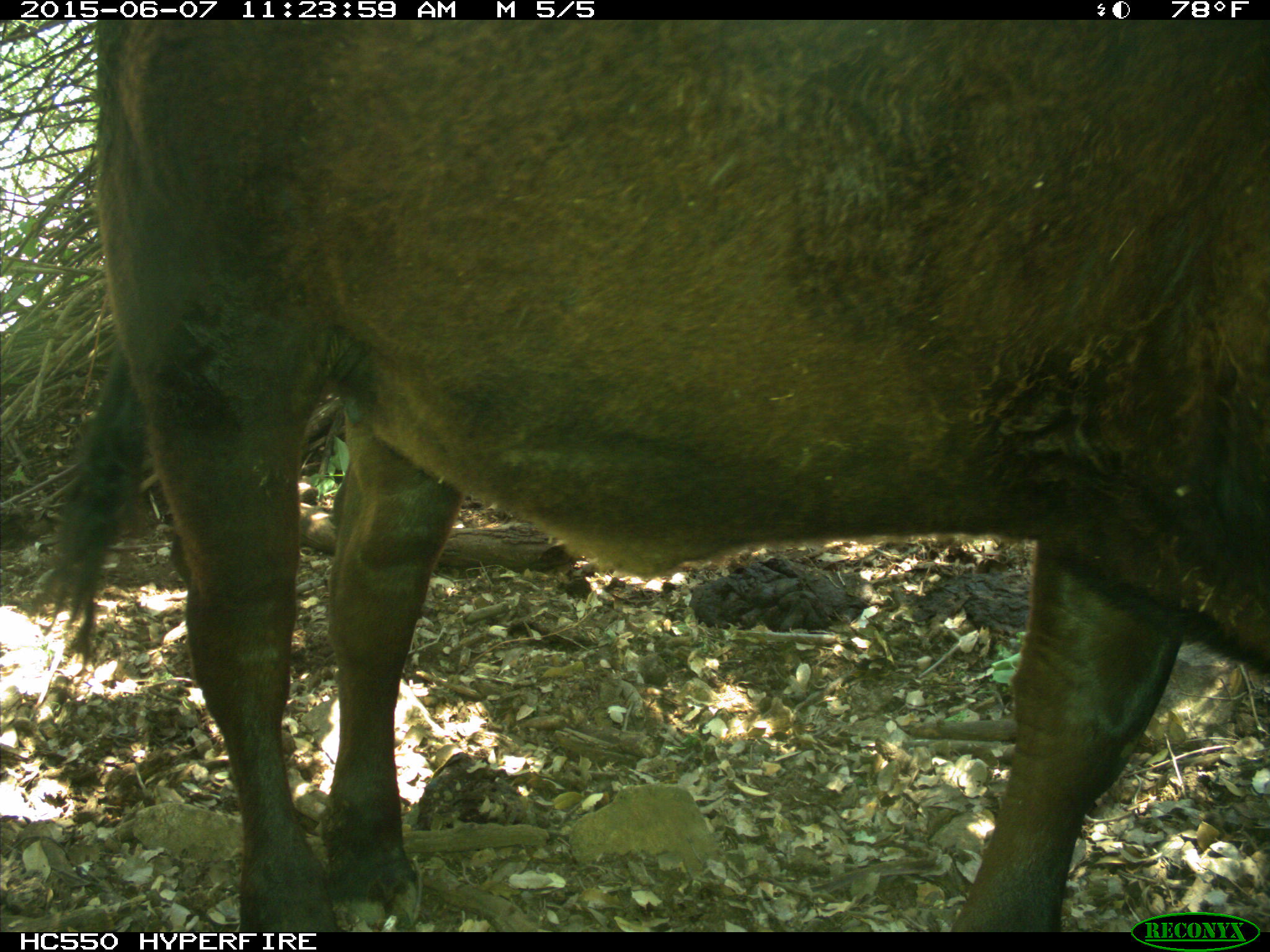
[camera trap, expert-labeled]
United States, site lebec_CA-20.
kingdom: Animalia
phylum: Chordata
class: Mammalia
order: Artiodactyla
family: Bovidae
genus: Bos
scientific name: Bos taurus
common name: domestic cow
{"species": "Bos taurus (domestic cow)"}